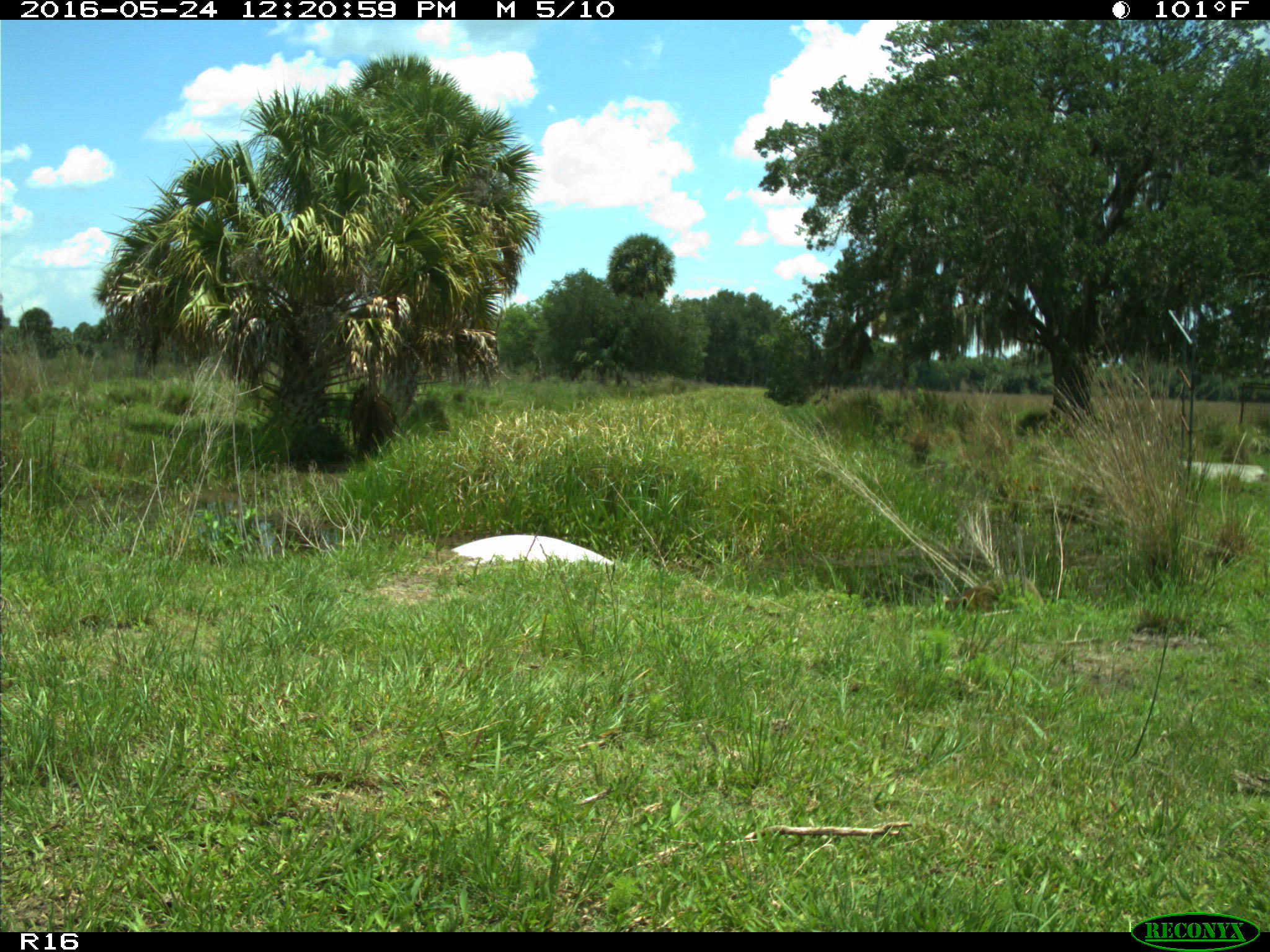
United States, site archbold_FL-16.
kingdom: Animalia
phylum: Chordata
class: Mammalia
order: Carnivora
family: Procyonidae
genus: Procyon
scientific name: Procyon lotor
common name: common raccoon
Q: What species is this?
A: Procyon lotor (common raccoon).